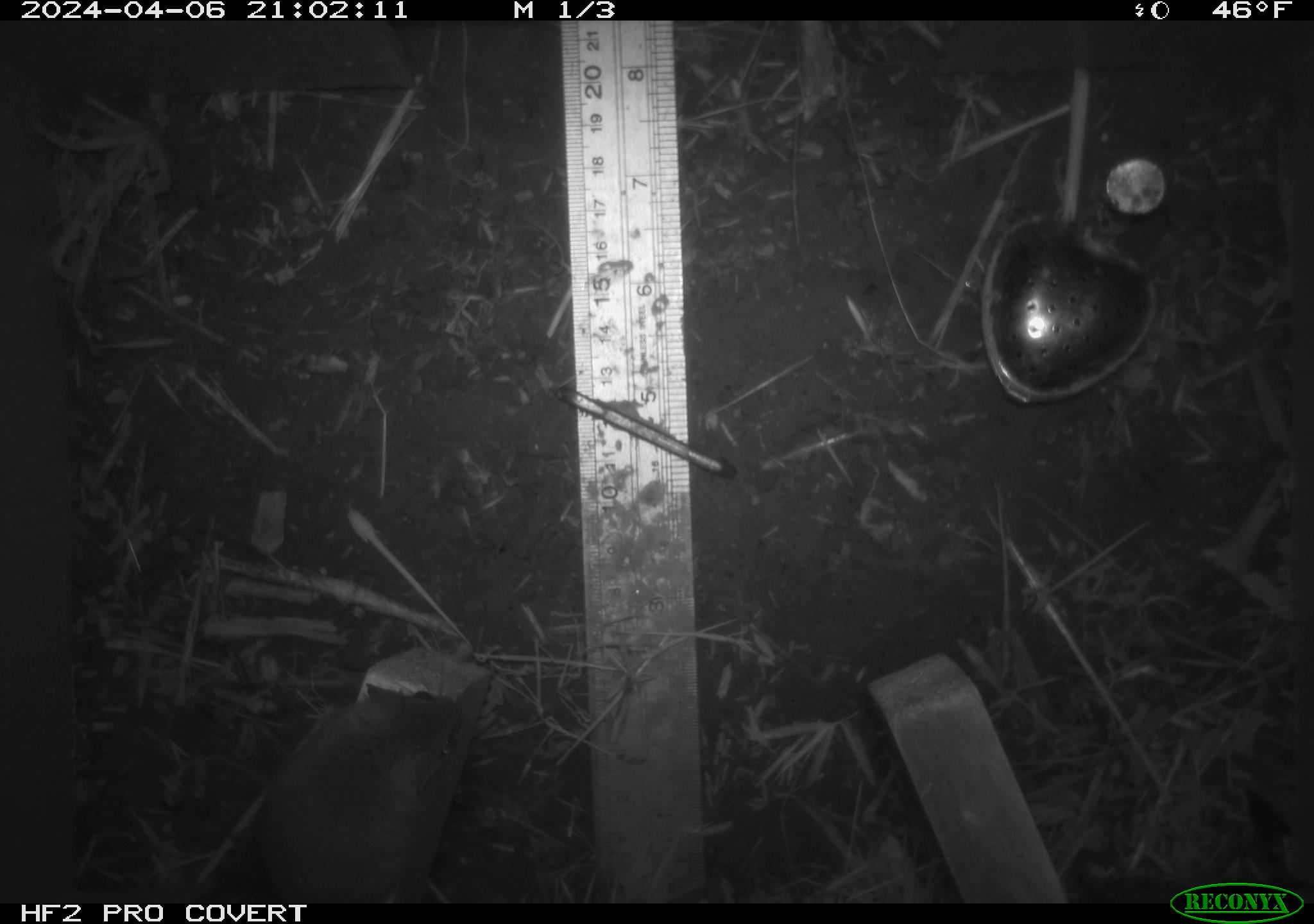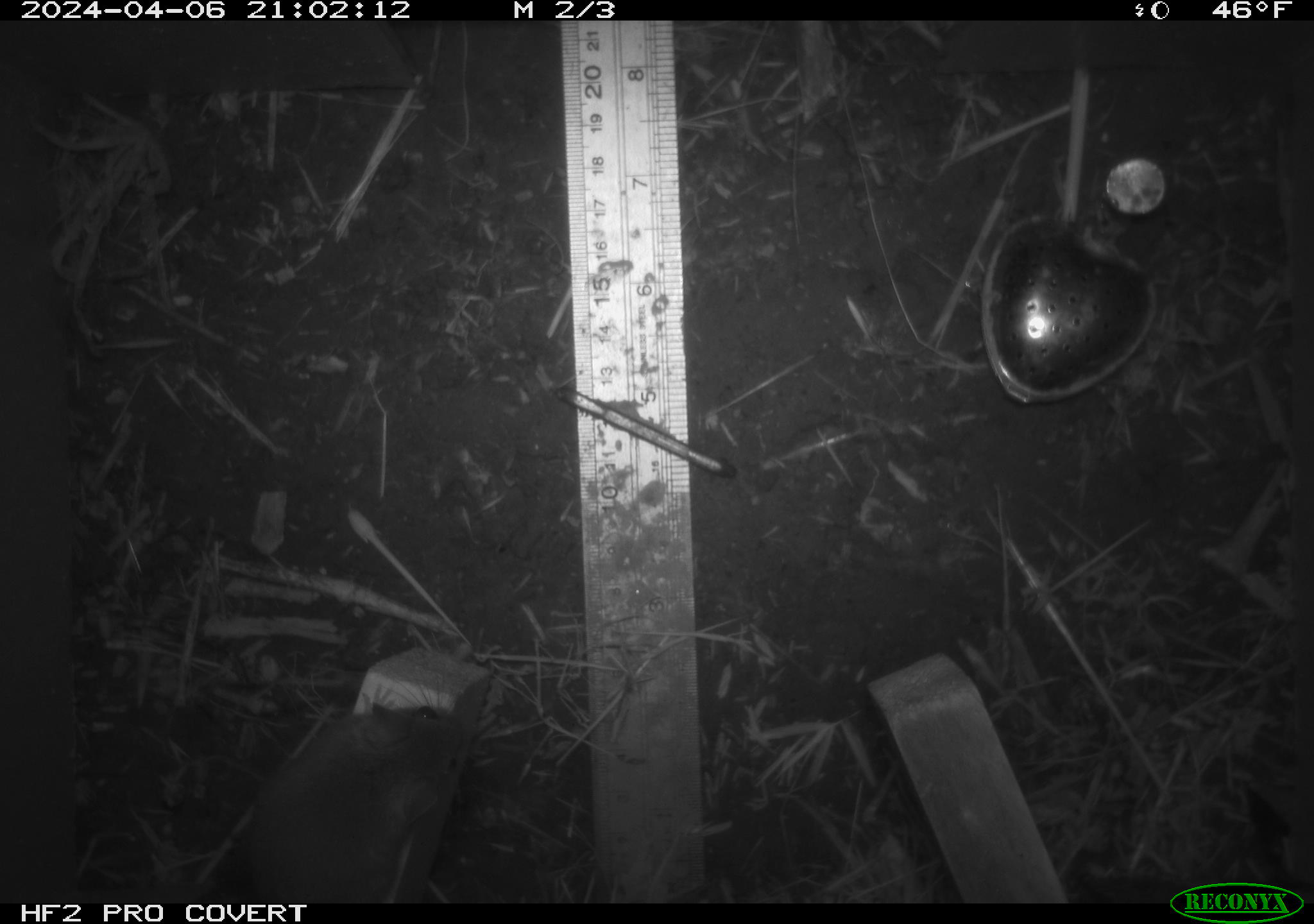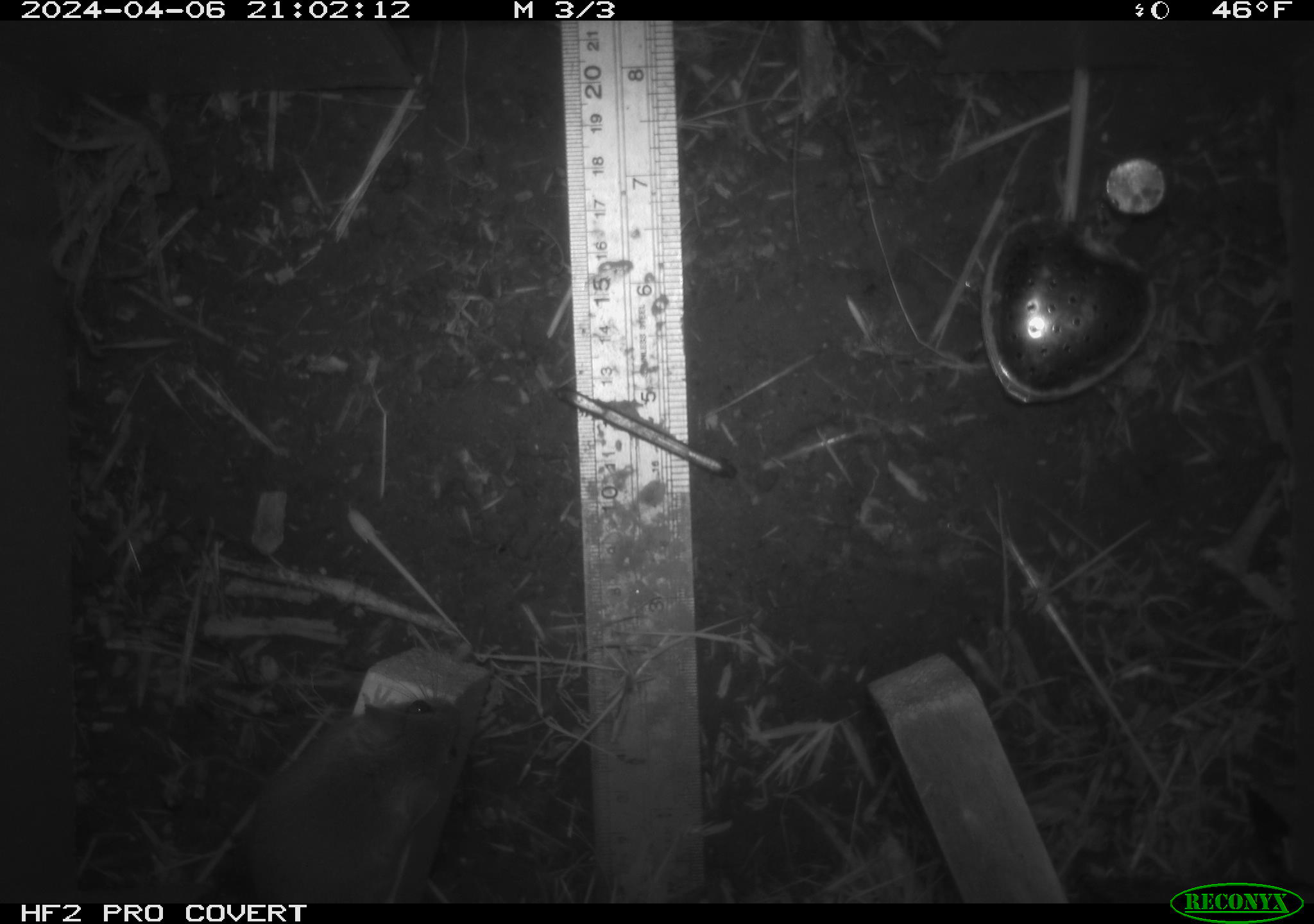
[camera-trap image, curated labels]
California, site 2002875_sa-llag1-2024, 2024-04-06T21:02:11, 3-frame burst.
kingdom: Animalia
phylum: Chordata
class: Mammalia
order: Rodentia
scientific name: Rodentia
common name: mouse species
Mouse species (Rodentia).